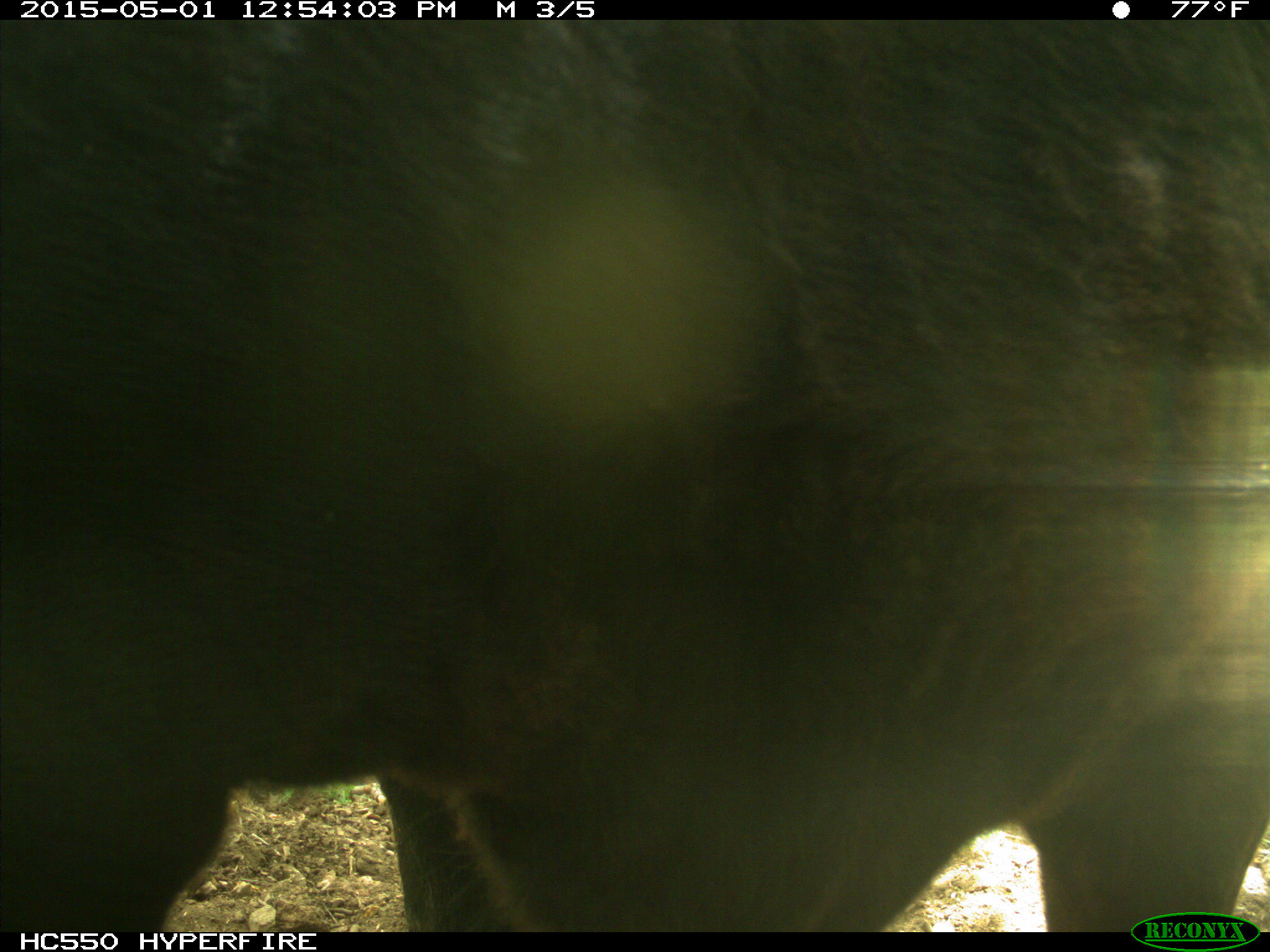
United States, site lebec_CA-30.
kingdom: Animalia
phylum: Chordata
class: Mammalia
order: Artiodactyla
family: Bovidae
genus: Bos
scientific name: Bos taurus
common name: domestic cow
Bos taurus (domestic cow).